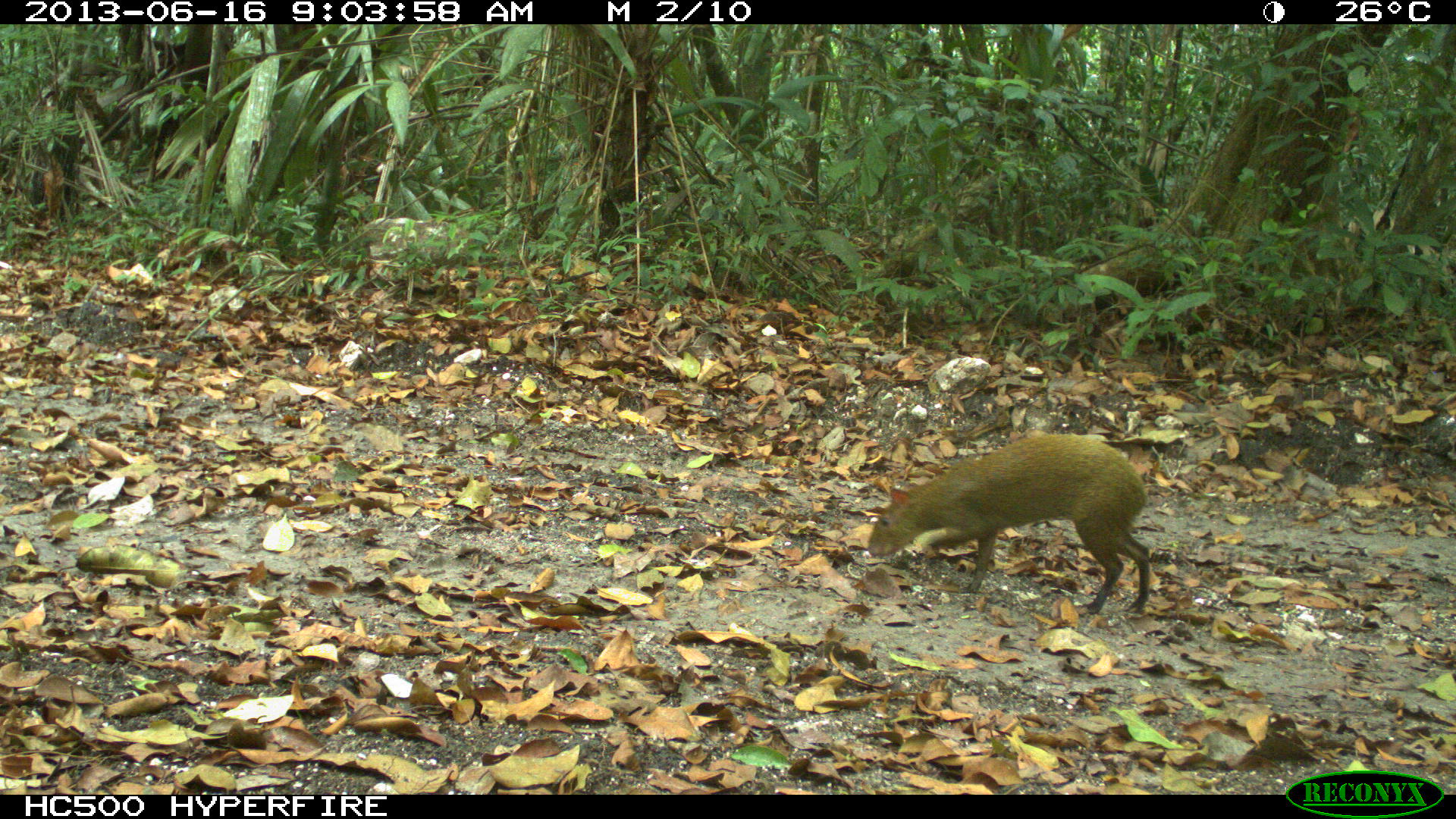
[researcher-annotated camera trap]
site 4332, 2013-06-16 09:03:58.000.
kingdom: Animalia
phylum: Chordata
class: Mammalia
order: Rodentia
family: Dasyproctidae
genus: Dasyprocta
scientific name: Dasyprocta punctata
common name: central american agouti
Dasyprocta punctata (central american agouti), count 1.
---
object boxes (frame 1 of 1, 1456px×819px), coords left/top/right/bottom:
dasyprocta punctata: 867/433/1150/614